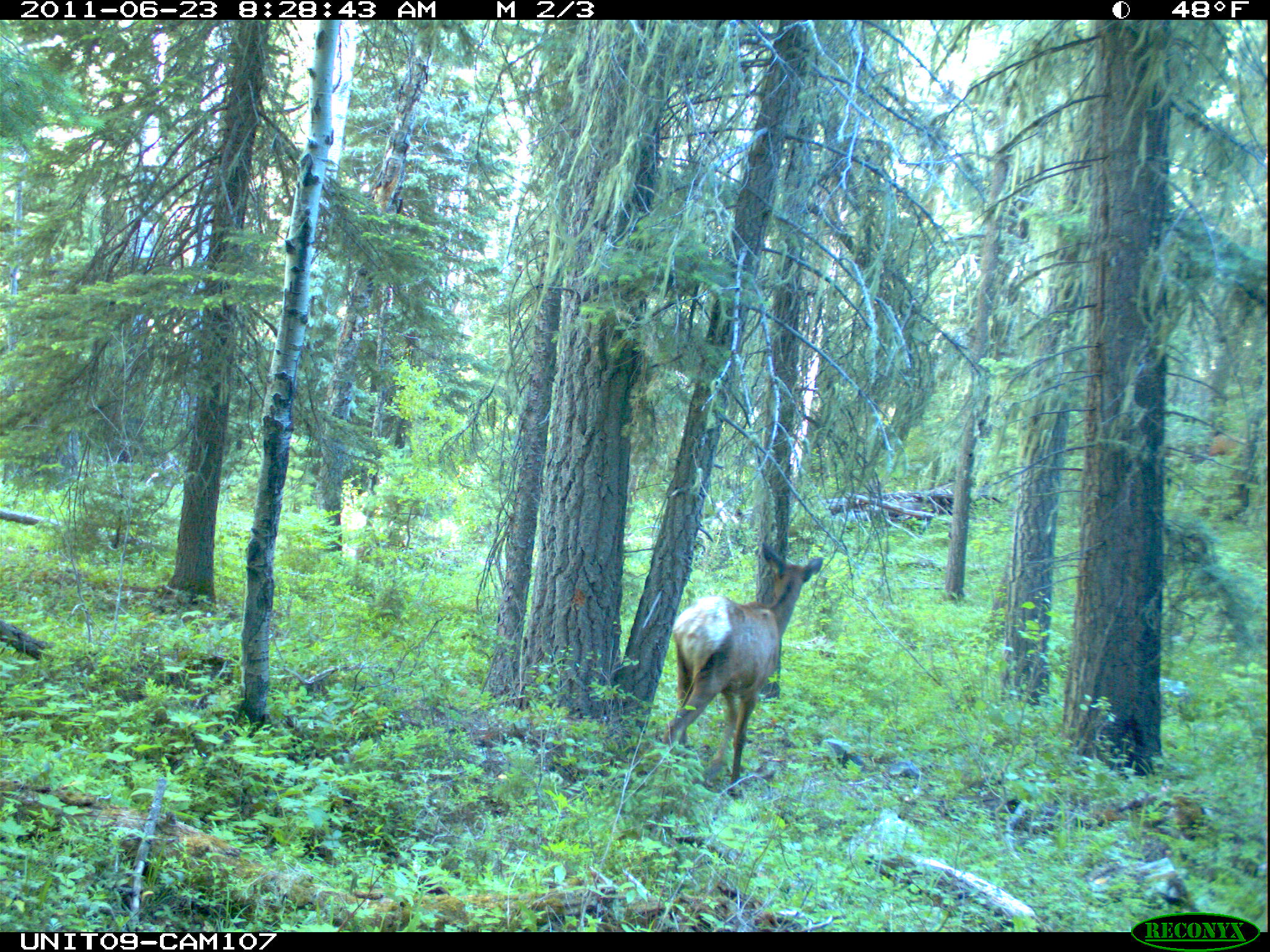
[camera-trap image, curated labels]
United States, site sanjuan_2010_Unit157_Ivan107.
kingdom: Animalia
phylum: Chordata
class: Mammalia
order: Artiodactyla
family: Cervidae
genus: Cervus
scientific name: Cervus elaphus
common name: red deer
Cervus elaphus (red deer).